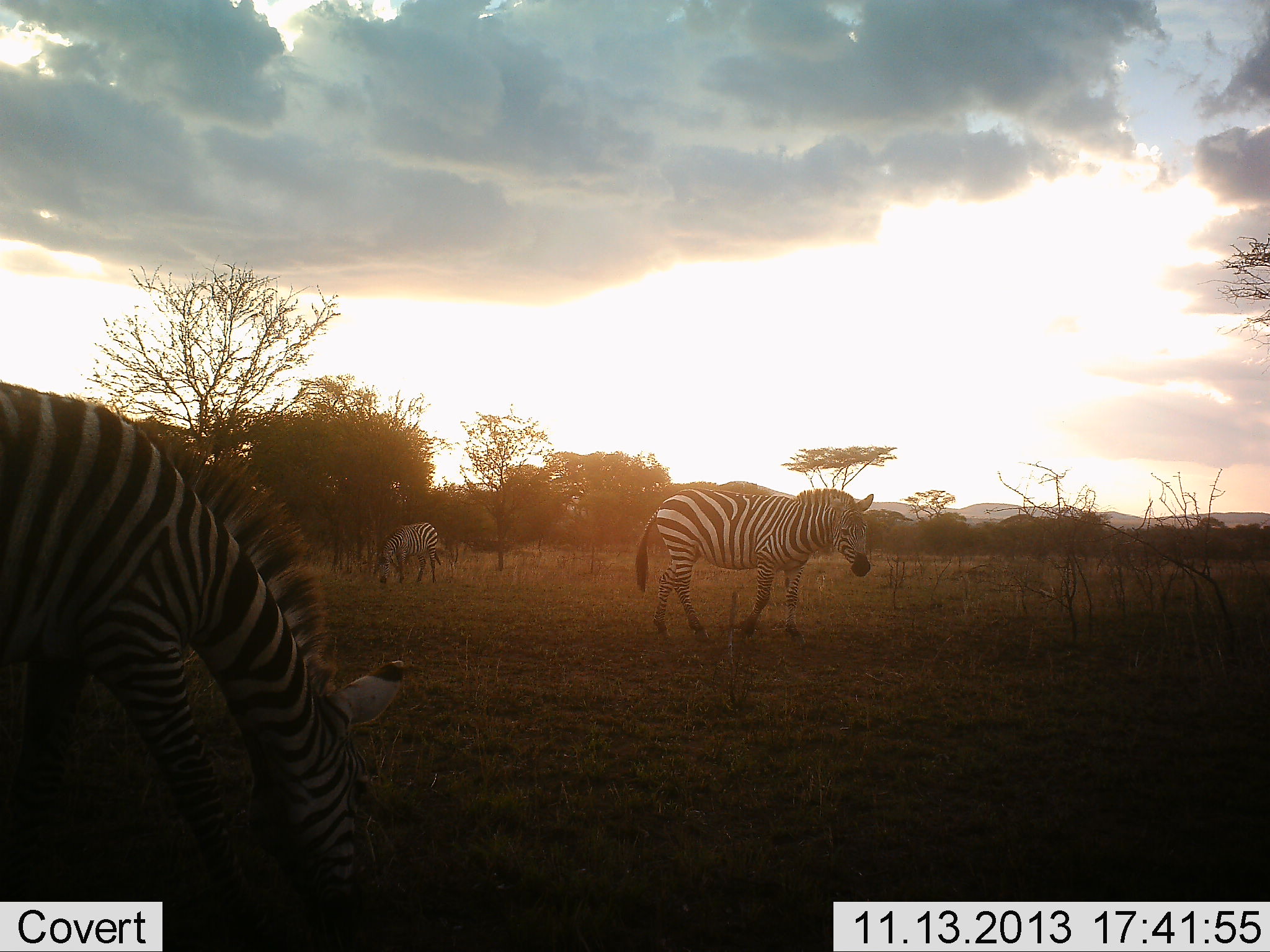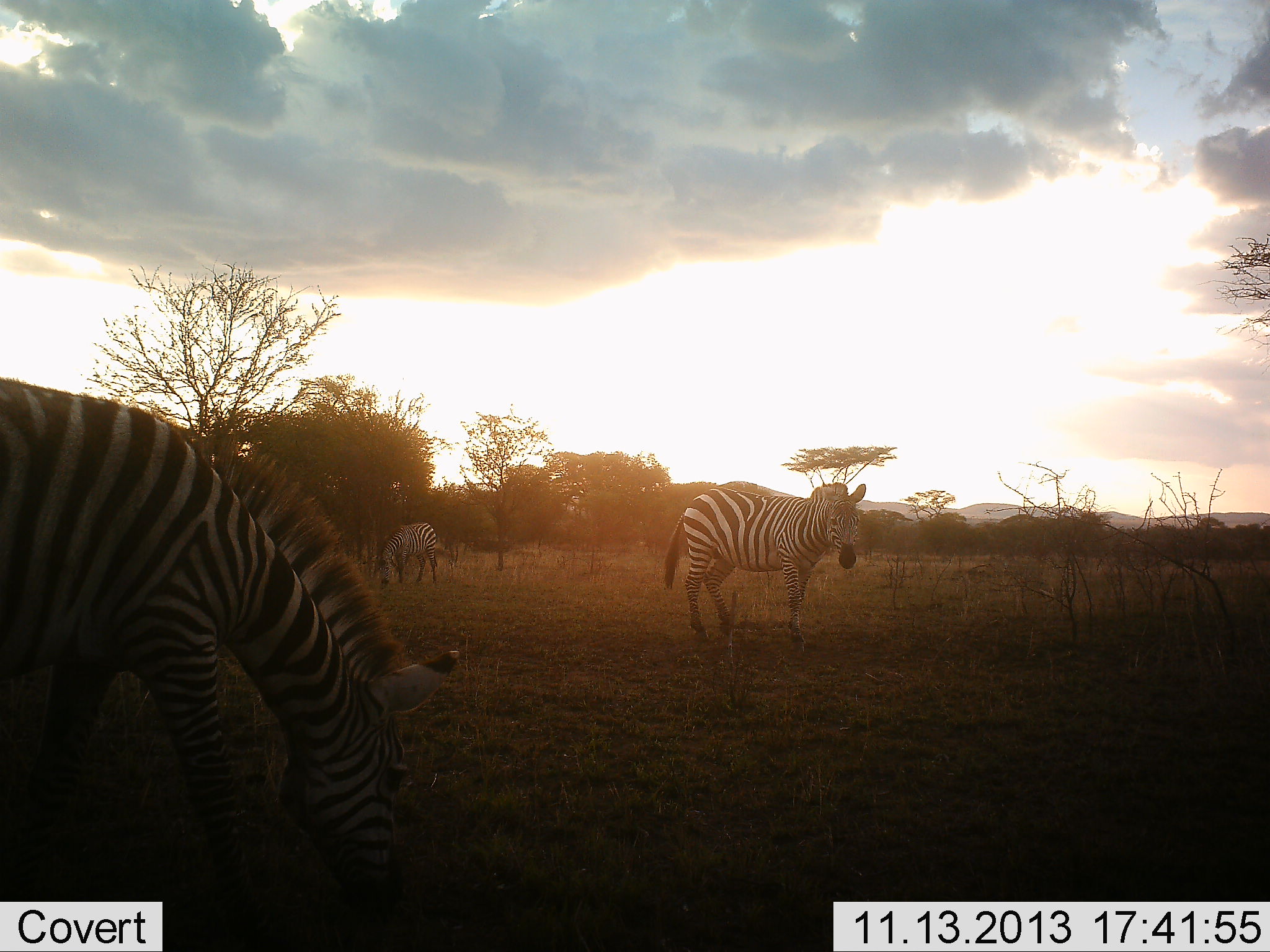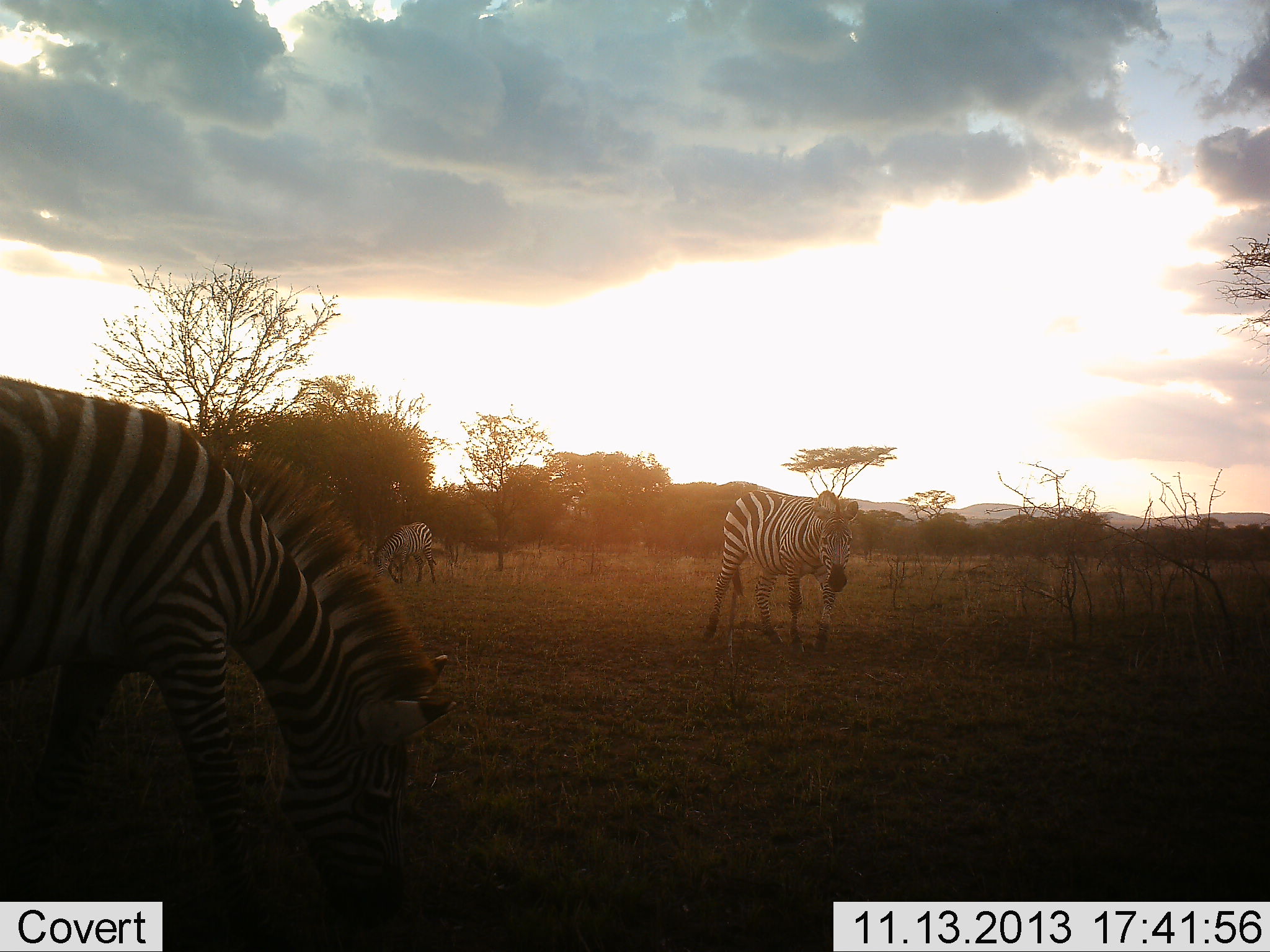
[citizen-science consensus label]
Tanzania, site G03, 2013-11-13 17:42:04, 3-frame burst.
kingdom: Animalia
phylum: Chordata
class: Mammalia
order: Perissodactyla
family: Equidae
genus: Equus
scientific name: Equus quagga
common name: plains zebra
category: zebra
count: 3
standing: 70%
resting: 0%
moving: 20%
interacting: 0%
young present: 0%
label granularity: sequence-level